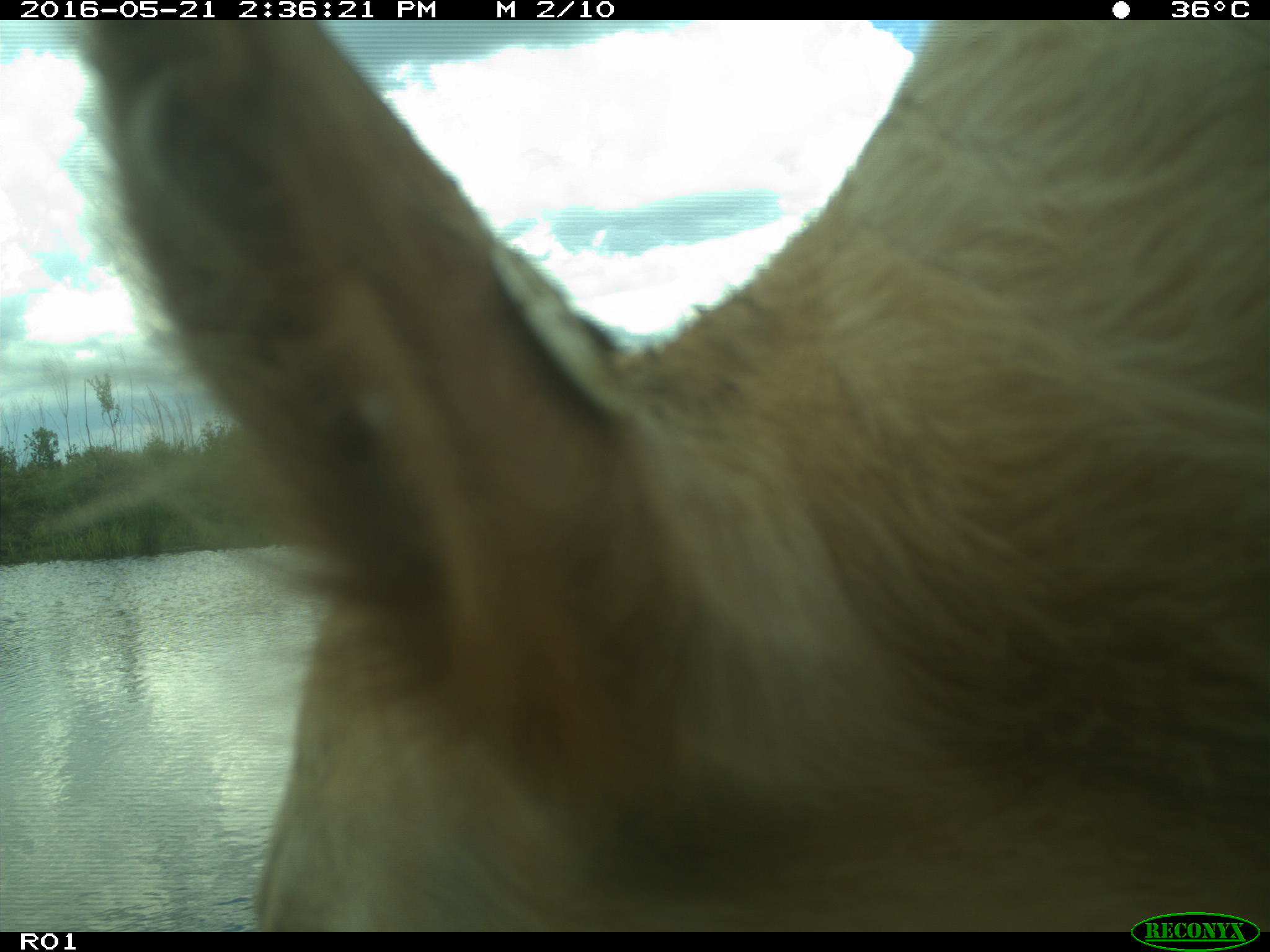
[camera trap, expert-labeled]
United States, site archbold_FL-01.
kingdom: Animalia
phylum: Chordata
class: Mammalia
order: Artiodactyla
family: Bovidae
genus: Bos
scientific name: Bos taurus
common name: domestic cow